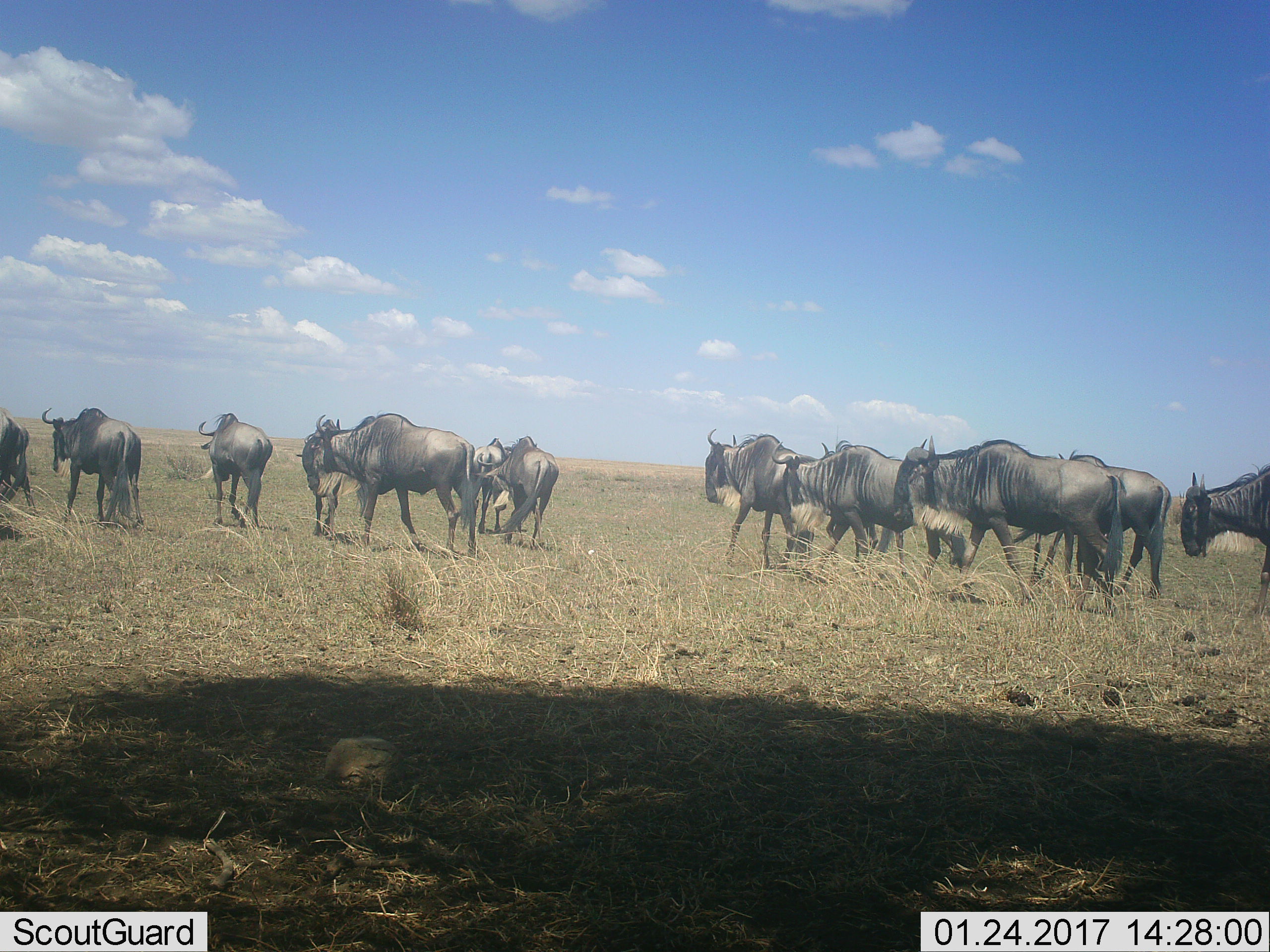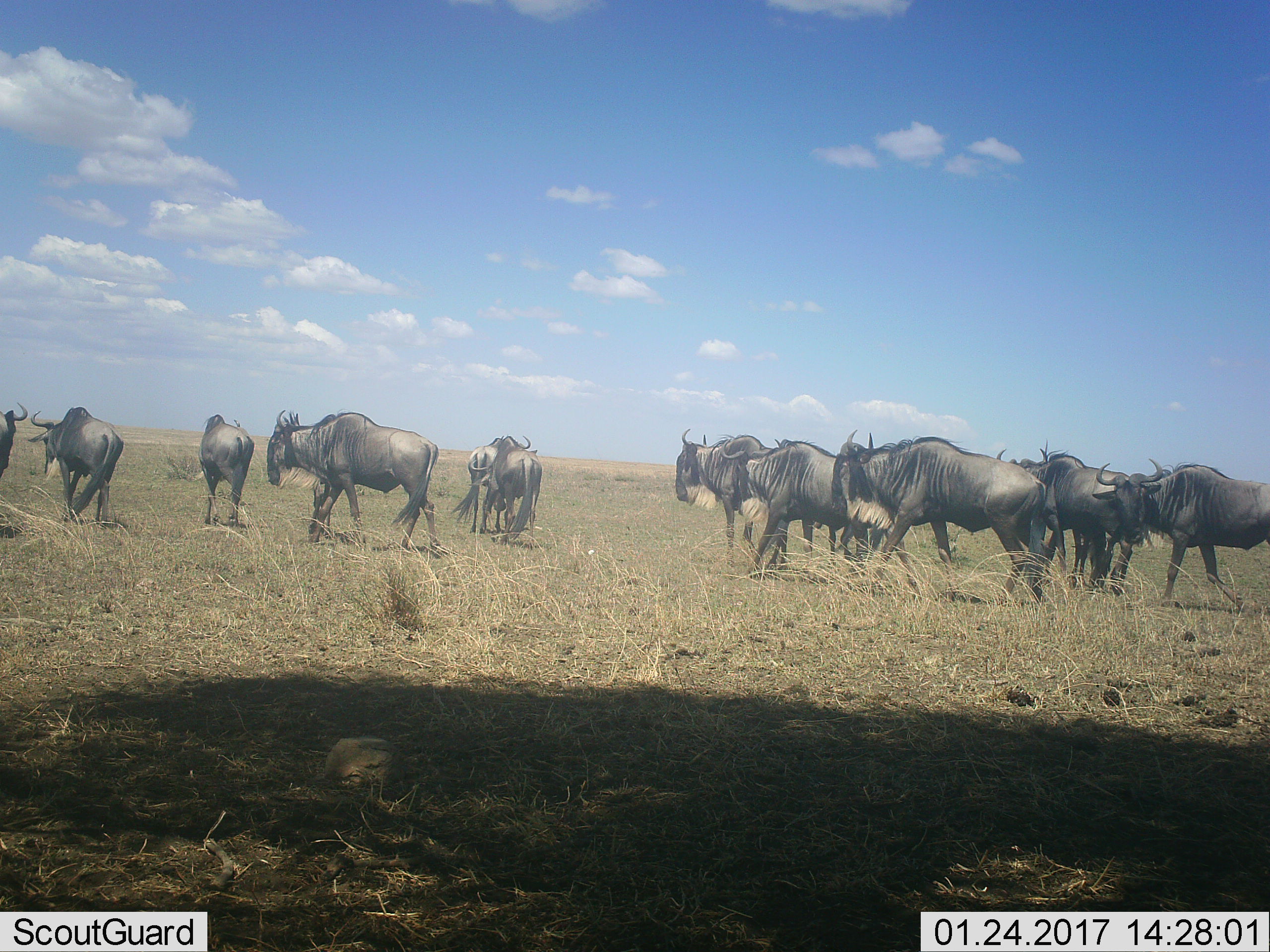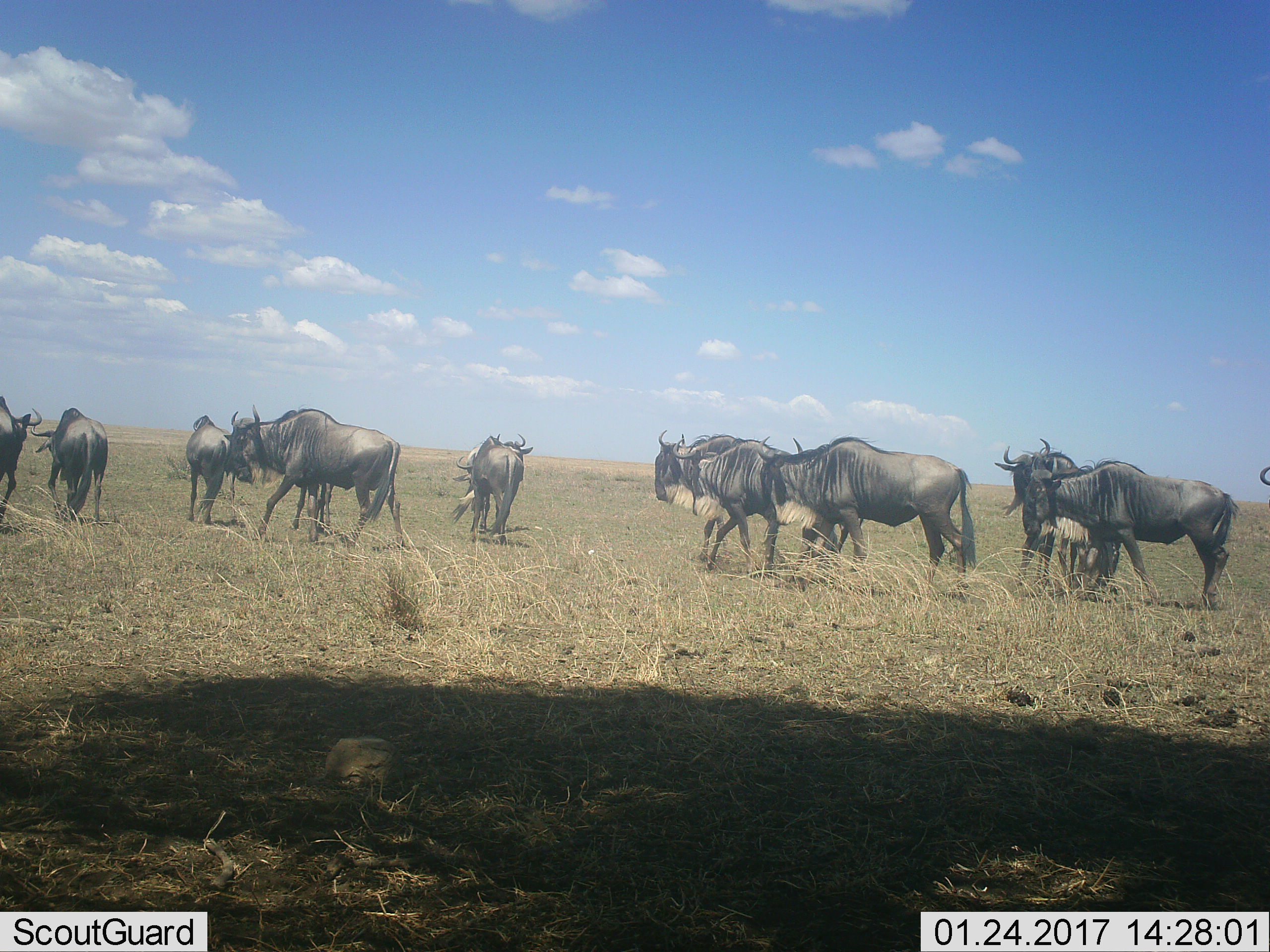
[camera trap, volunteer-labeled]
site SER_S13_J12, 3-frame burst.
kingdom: Animalia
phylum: Chordata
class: Mammalia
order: Artiodactyla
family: Bovidae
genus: Connochaetes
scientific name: Connochaetes taurinus taurinus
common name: blue wildebeest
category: wildebeestblue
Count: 11-50.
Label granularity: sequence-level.